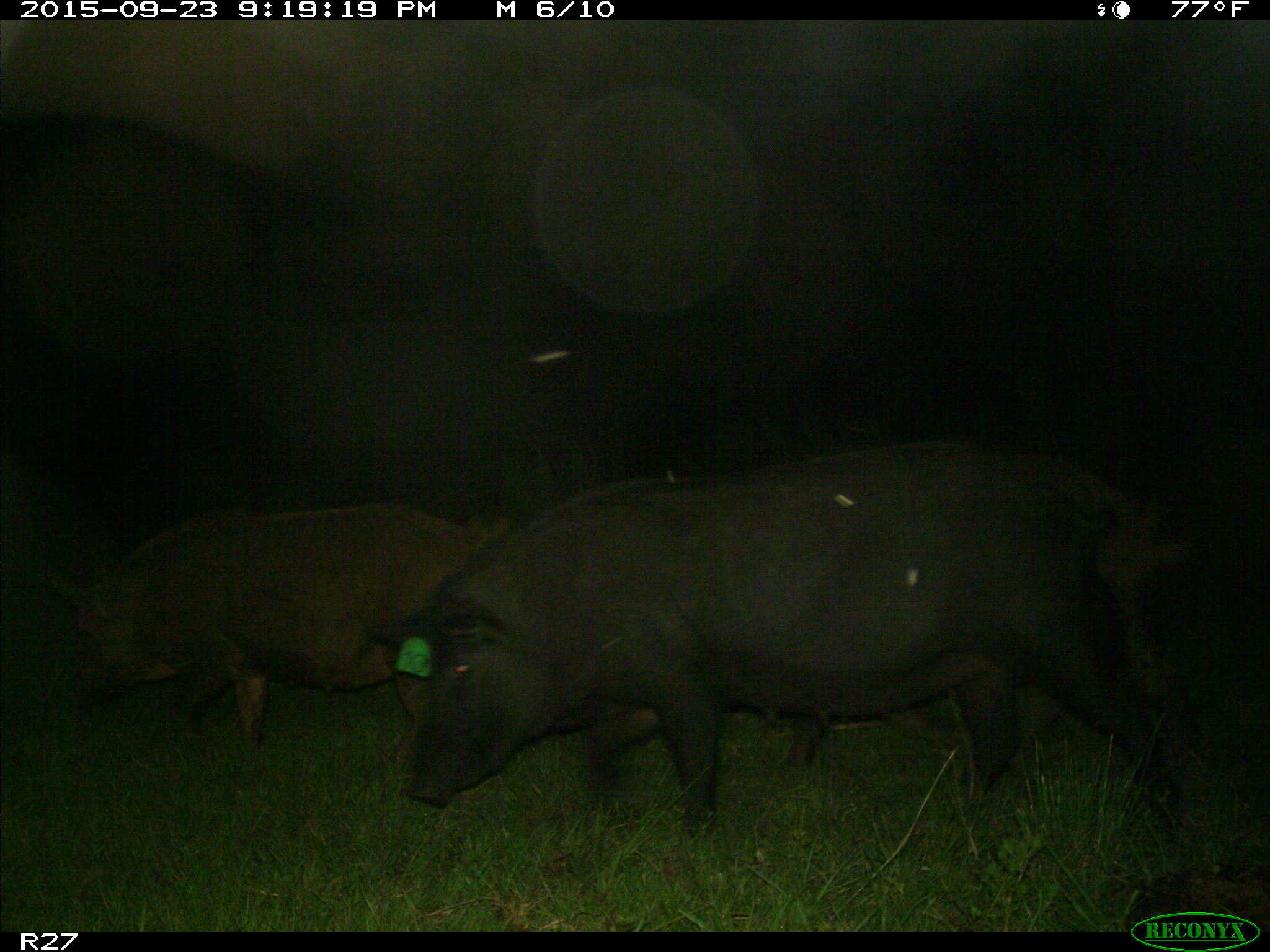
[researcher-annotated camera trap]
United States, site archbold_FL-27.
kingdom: Animalia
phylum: Chordata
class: Mammalia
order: Artiodactyla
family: Suidae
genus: Sus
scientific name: Sus scrofa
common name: wild boar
Sus scrofa (wild boar).